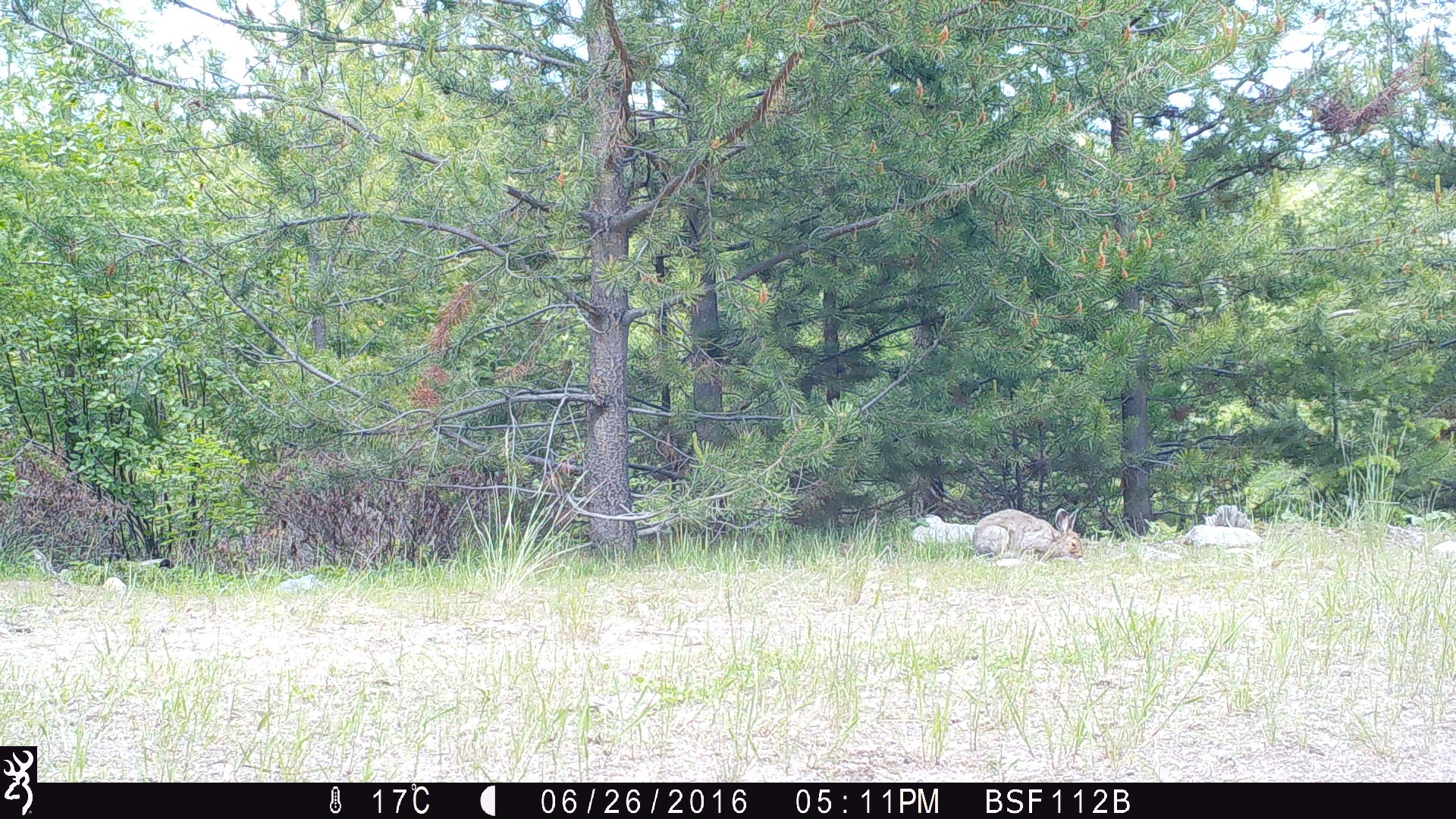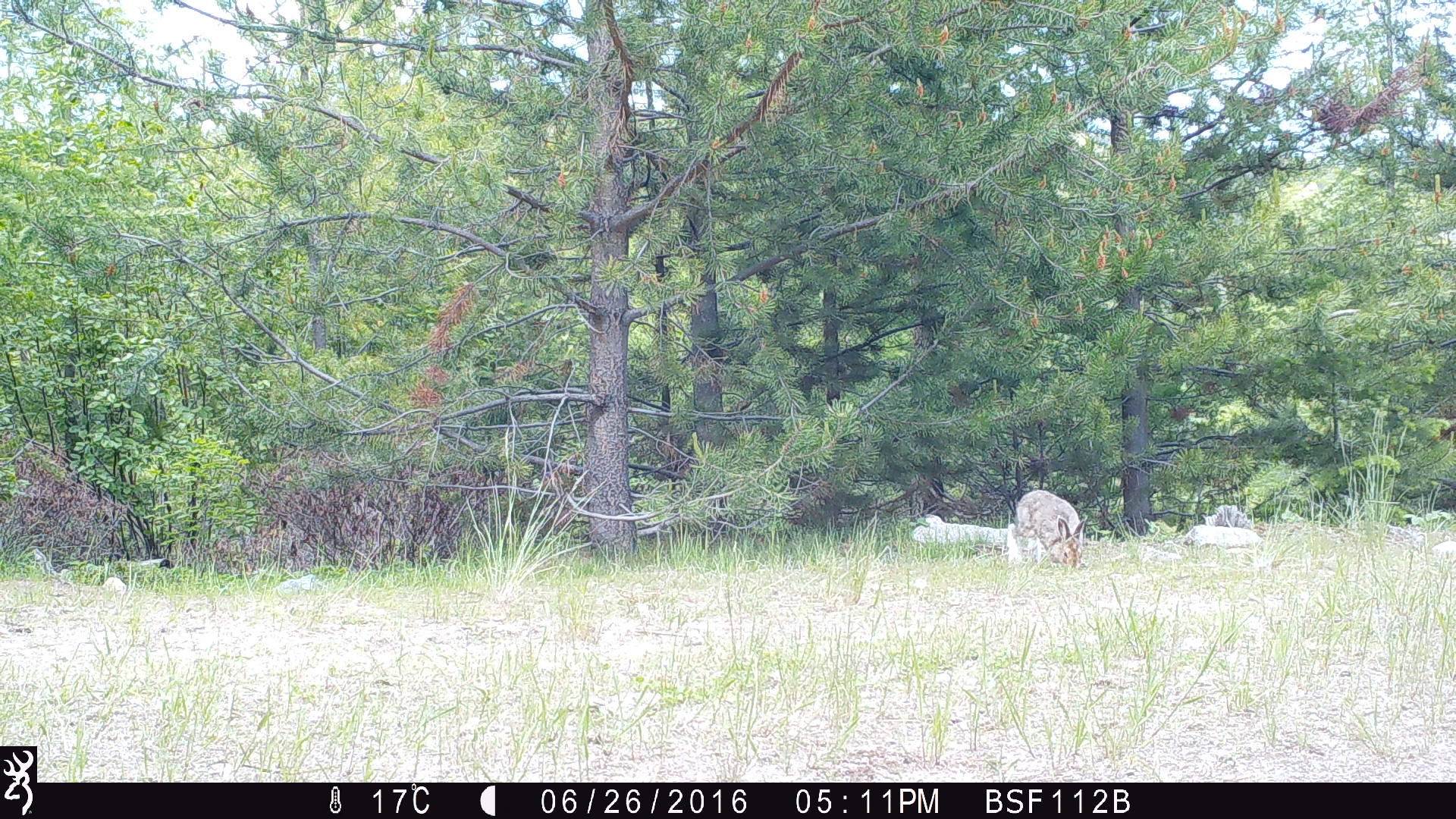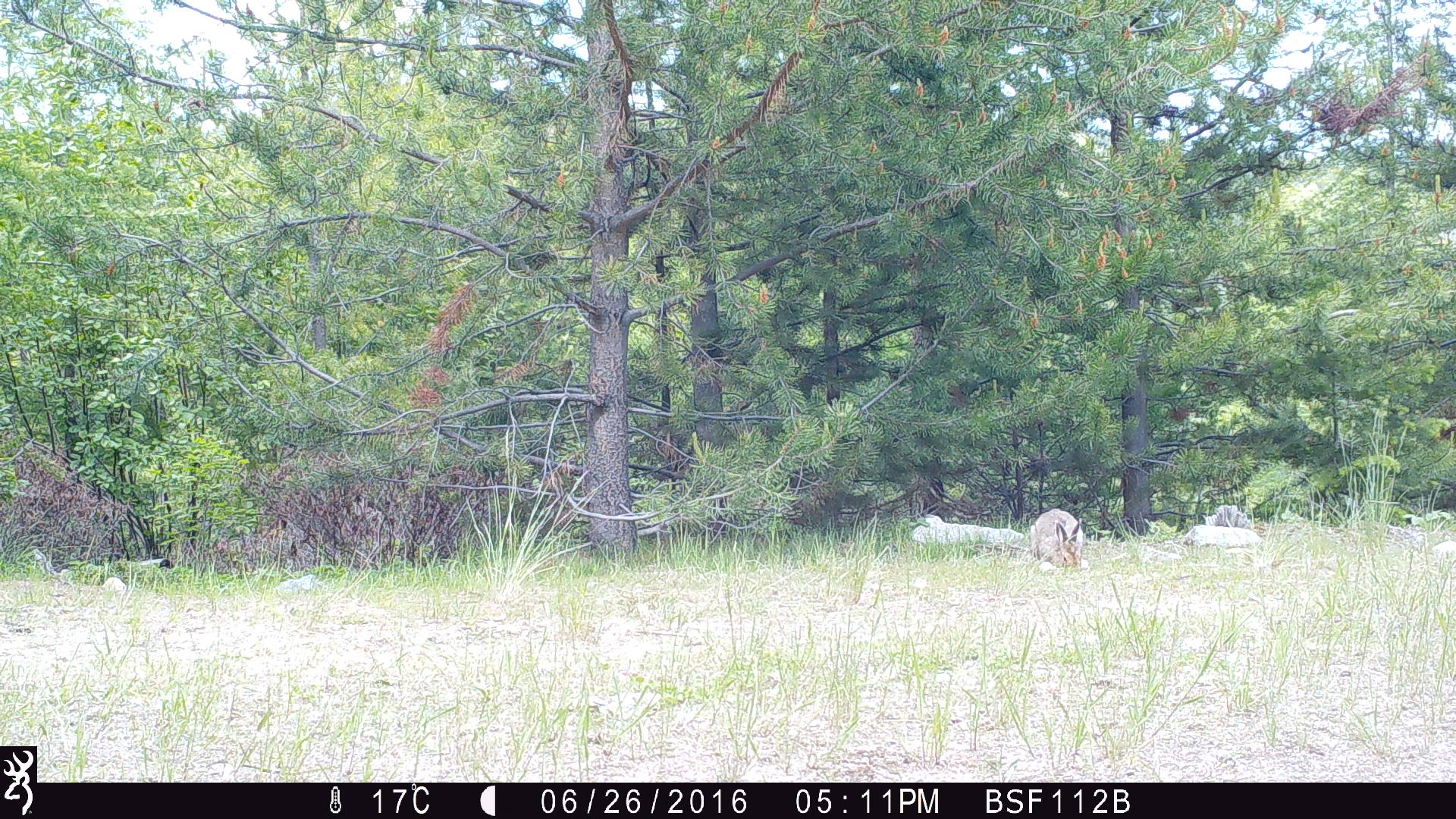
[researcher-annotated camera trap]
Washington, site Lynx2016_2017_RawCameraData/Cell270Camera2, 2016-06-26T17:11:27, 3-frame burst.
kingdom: Animalia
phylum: Chordata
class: Mammalia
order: Lagomorpha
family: Leporidae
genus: Lepus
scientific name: Lepus americanus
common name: snowshoe hare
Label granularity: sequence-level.